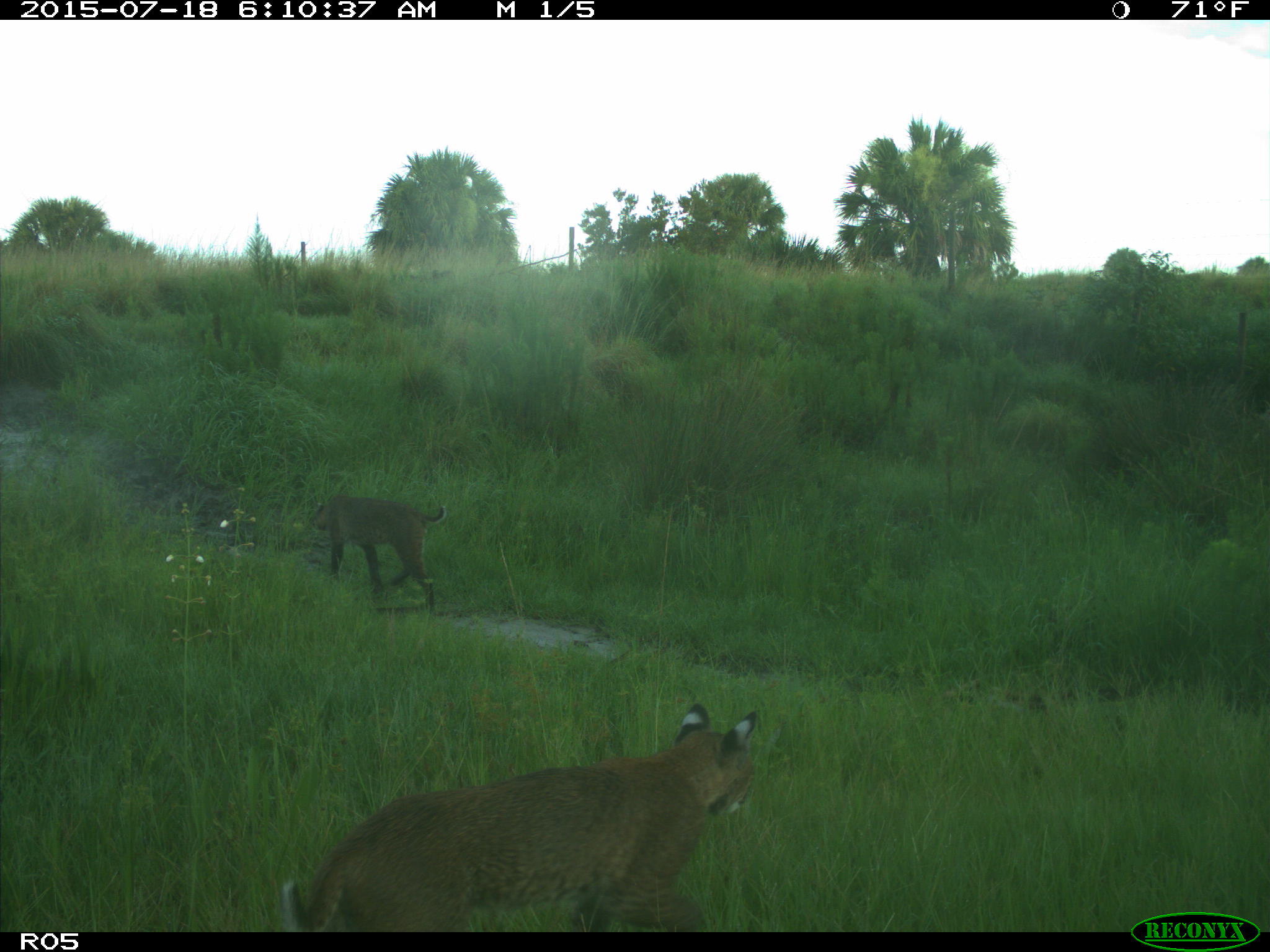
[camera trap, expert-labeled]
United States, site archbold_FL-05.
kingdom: Animalia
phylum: Chordata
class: Mammalia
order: Carnivora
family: Felidae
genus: Lynx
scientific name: Lynx rufus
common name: bobcat